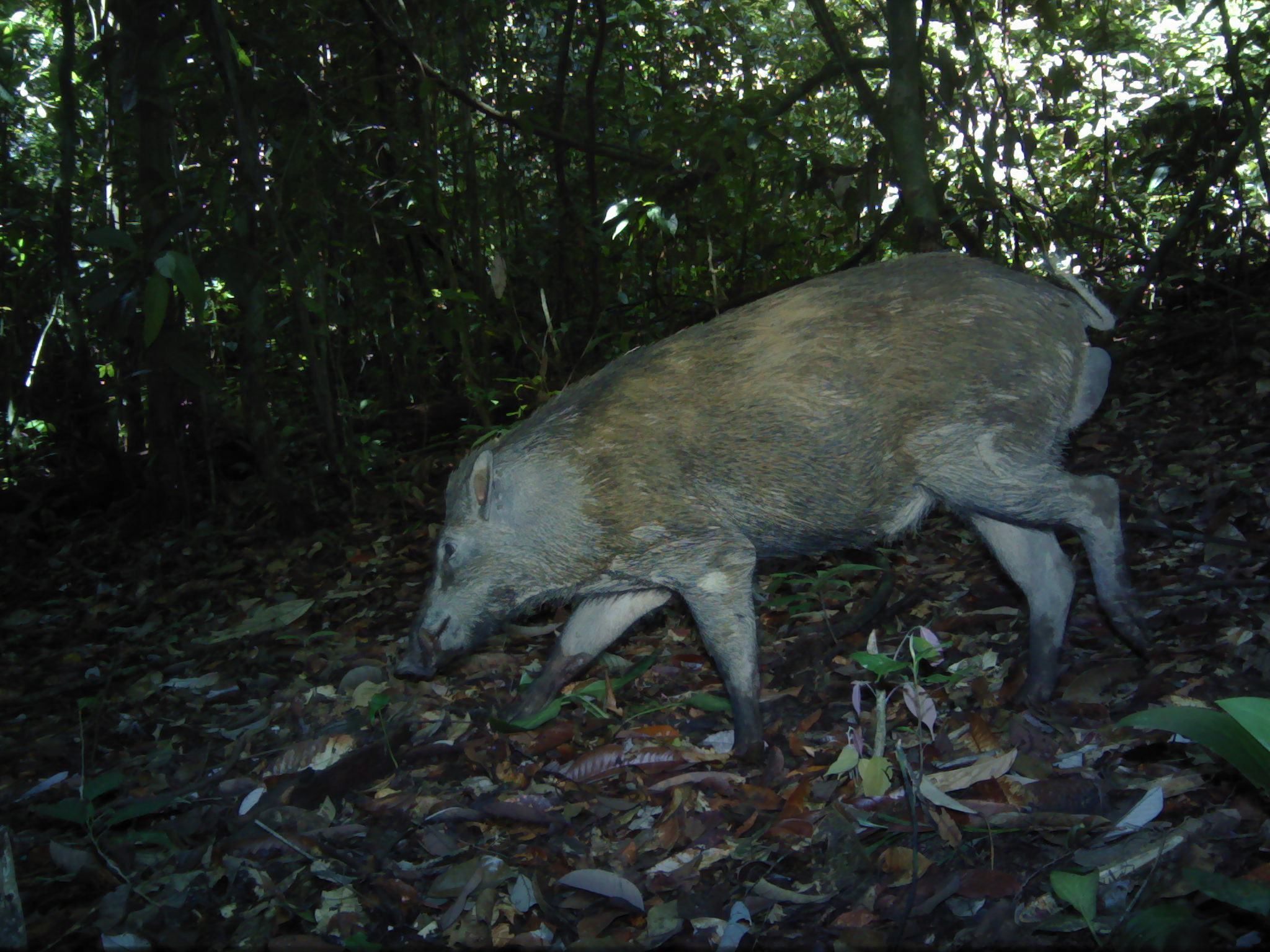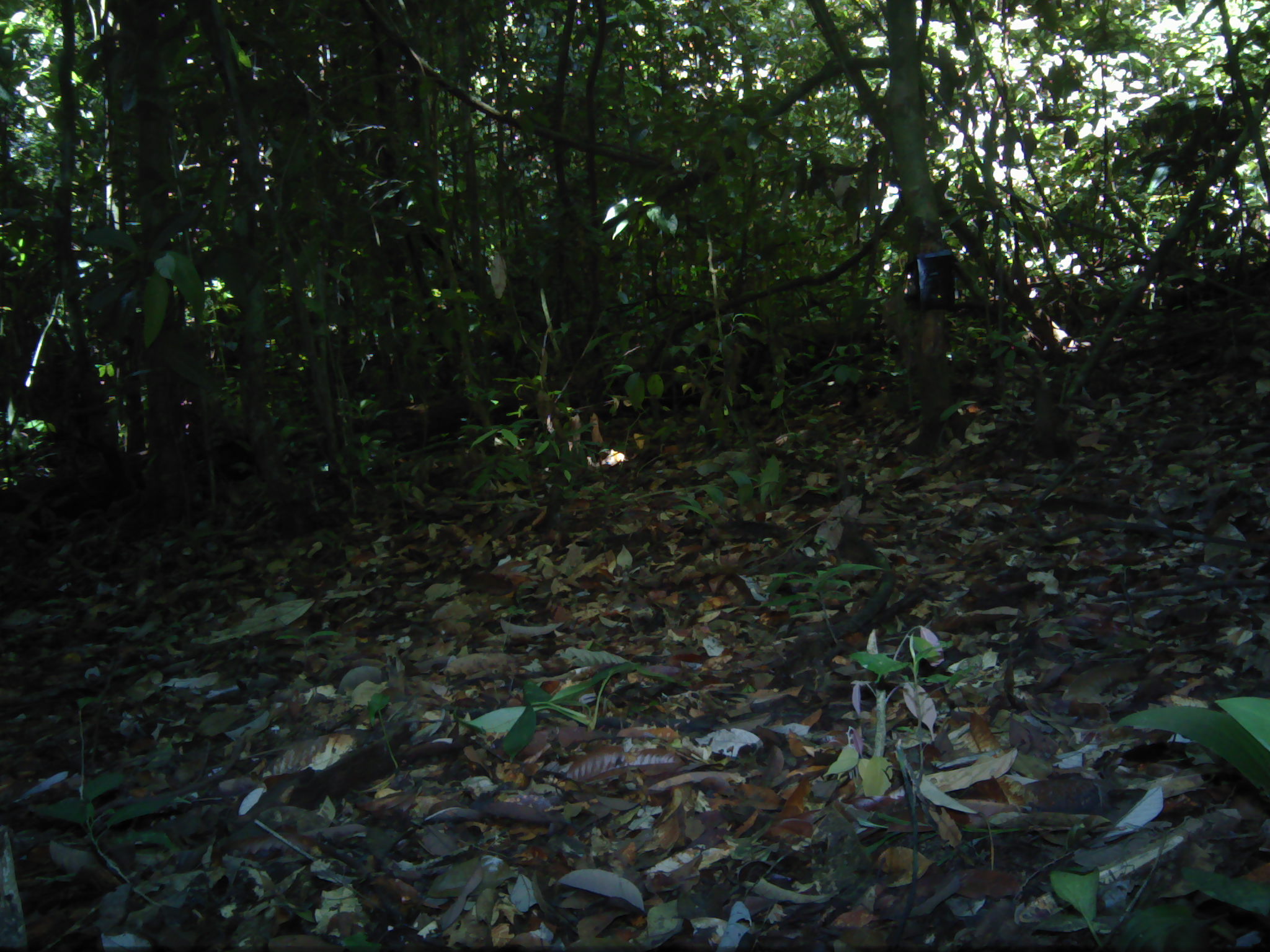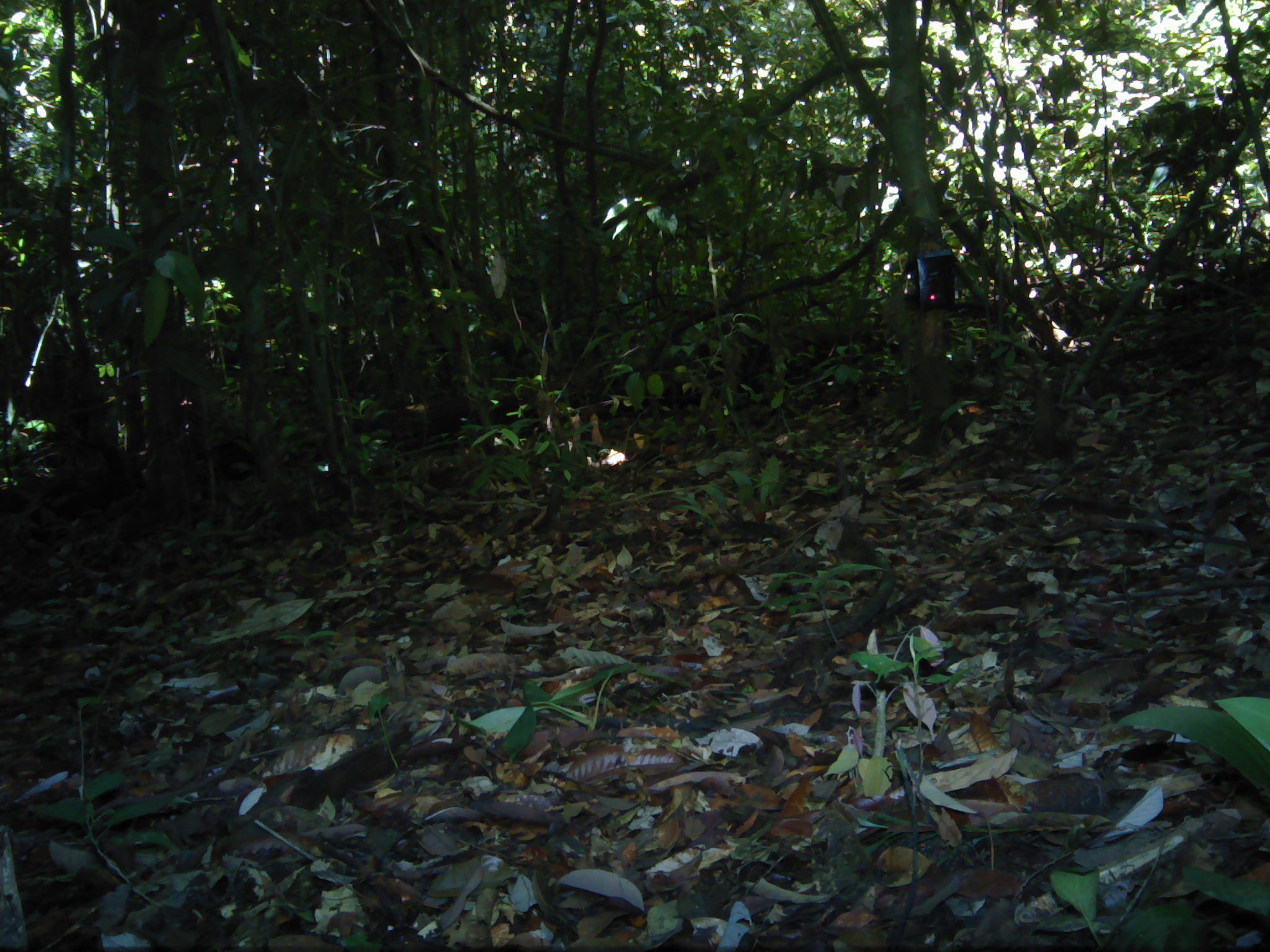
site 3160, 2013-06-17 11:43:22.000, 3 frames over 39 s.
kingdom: Animalia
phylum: Chordata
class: Mammalia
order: Artiodactyla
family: Suidae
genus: Sus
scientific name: Sus scrofa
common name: wild boar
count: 1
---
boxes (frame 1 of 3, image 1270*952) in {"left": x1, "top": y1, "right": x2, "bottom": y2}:
sus scrofa: {"left": 392, "top": 243, "right": 1165, "bottom": 777}